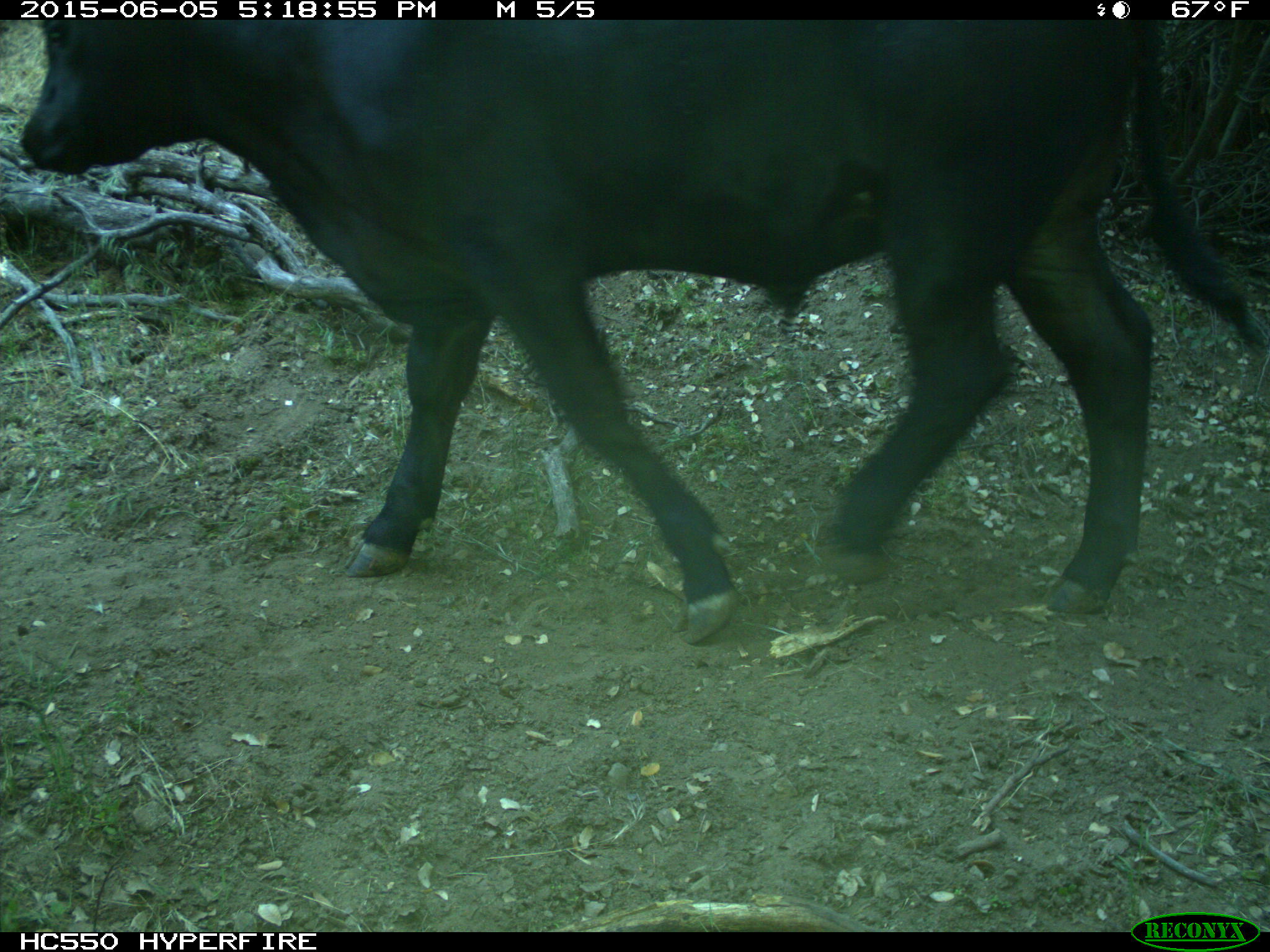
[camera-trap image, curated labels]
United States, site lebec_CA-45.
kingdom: Animalia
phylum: Chordata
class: Mammalia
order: Artiodactyla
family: Bovidae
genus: Bos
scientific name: Bos taurus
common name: domestic cow